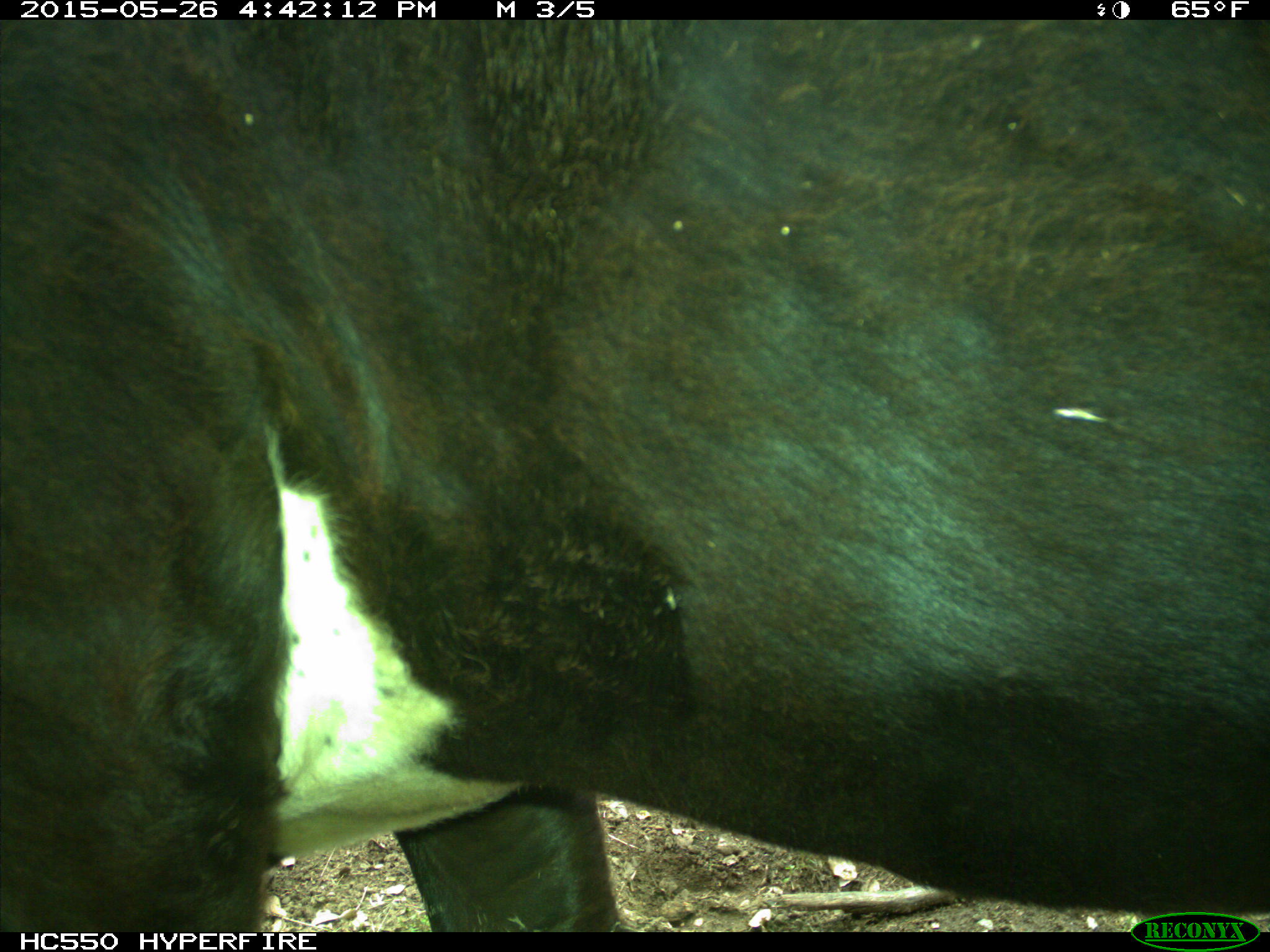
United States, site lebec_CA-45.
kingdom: Animalia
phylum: Chordata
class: Mammalia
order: Artiodactyla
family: Bovidae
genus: Bos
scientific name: Bos taurus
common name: domestic cow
Bos taurus (domestic cow).